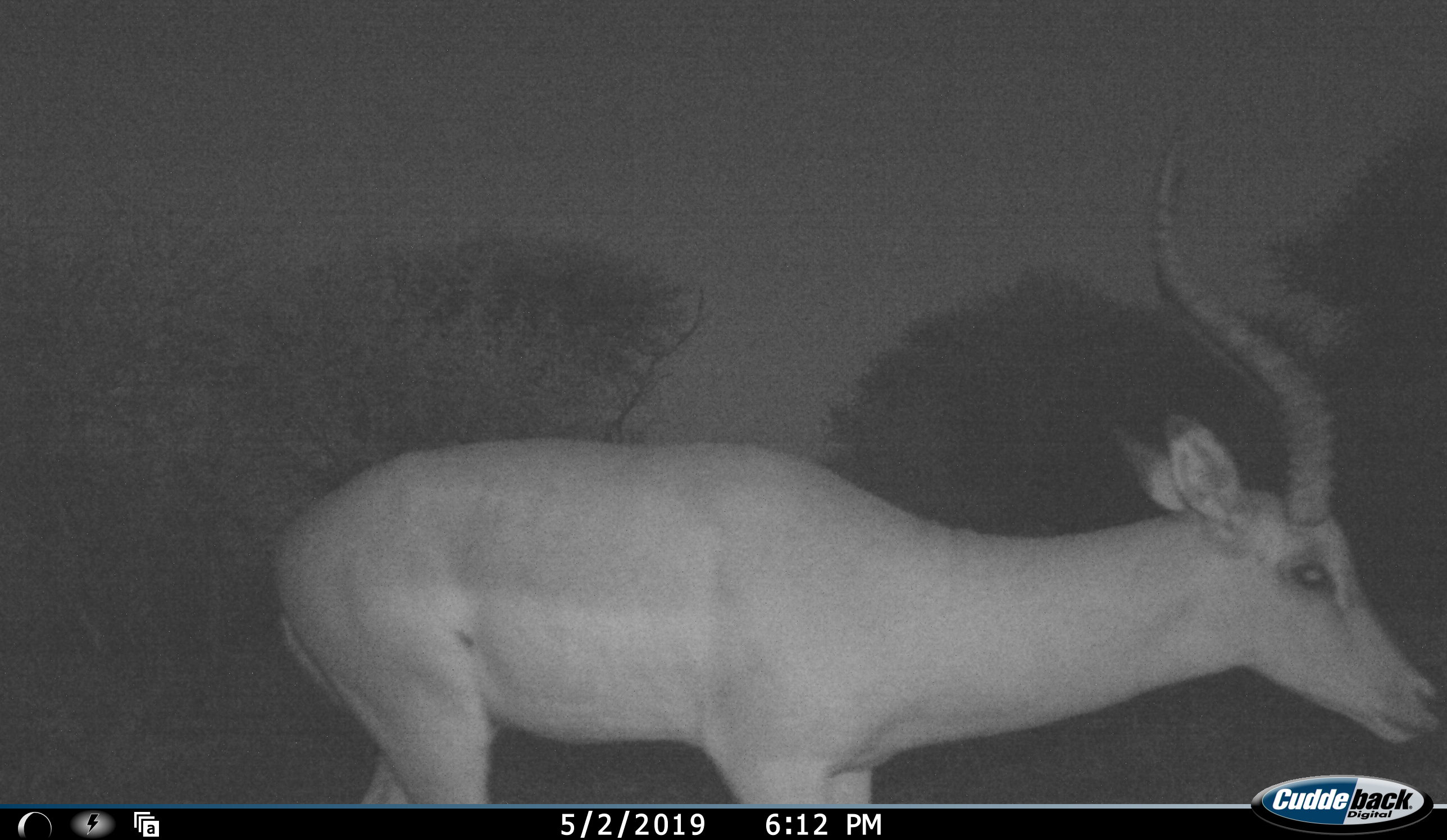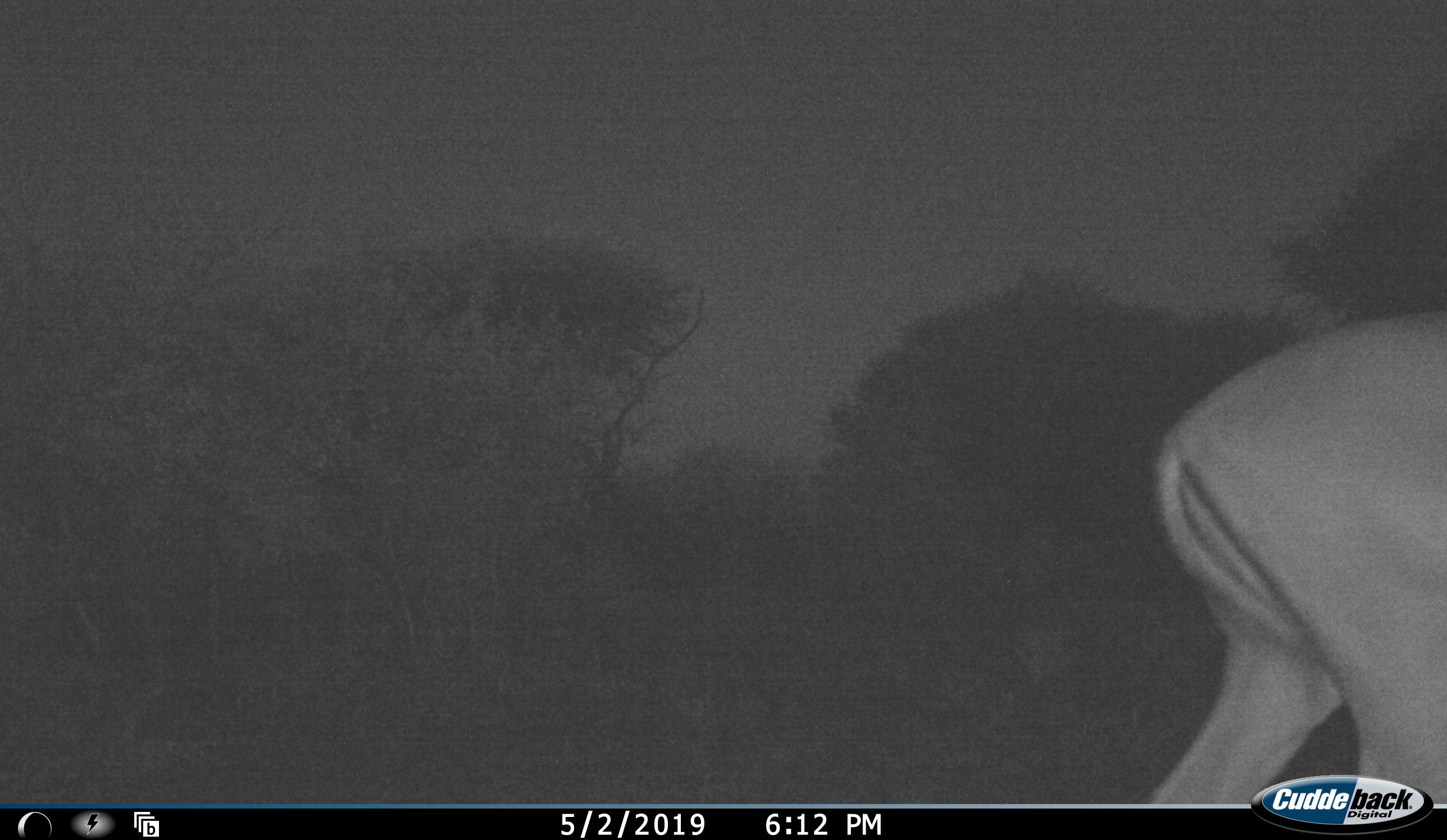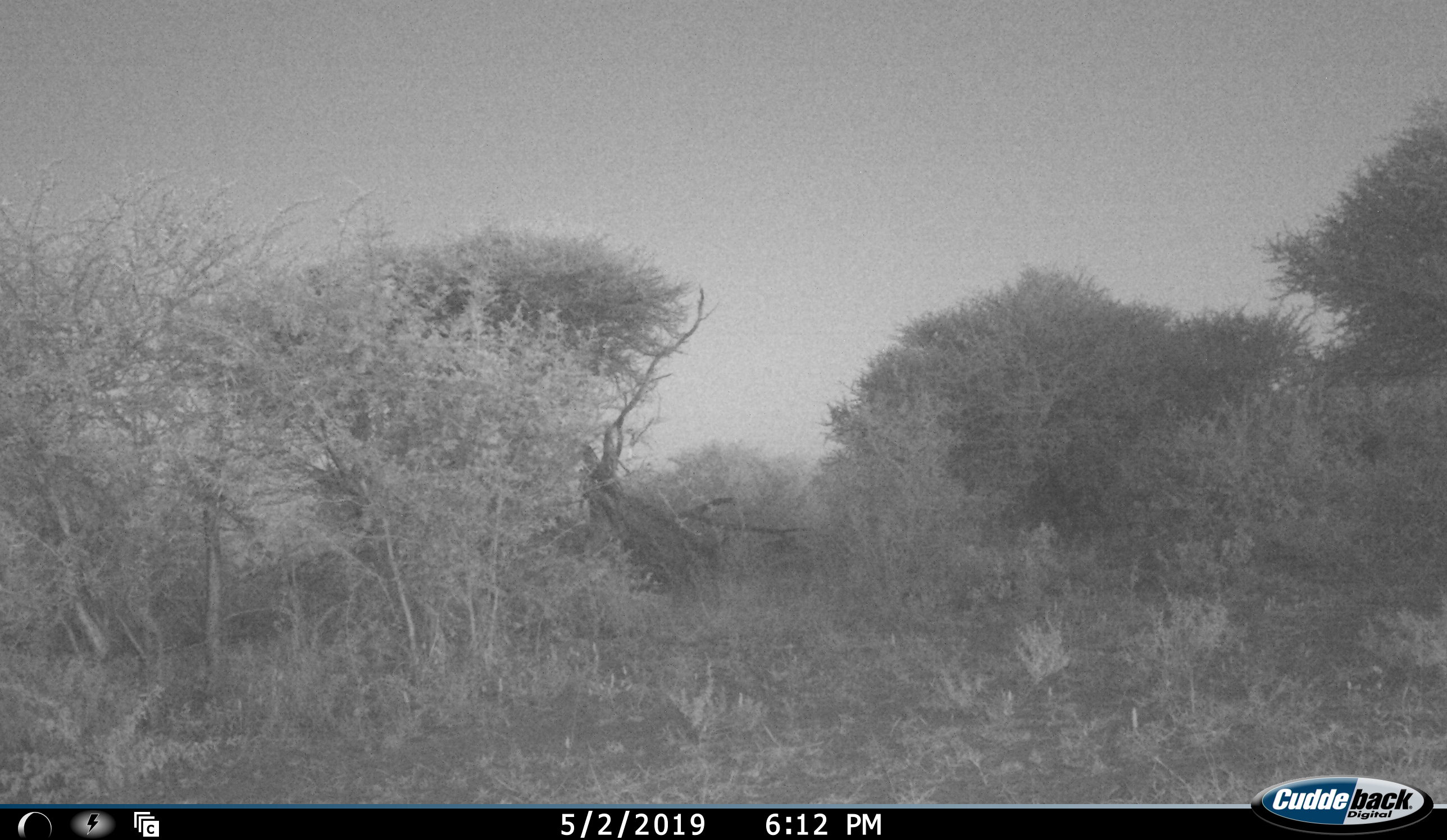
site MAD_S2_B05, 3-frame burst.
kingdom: Animalia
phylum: Chordata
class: Mammalia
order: Artiodactyla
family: Bovidae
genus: Aepyceros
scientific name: Aepyceros melampus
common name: impala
Impala (Aepyceros melampus), count 1. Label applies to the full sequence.